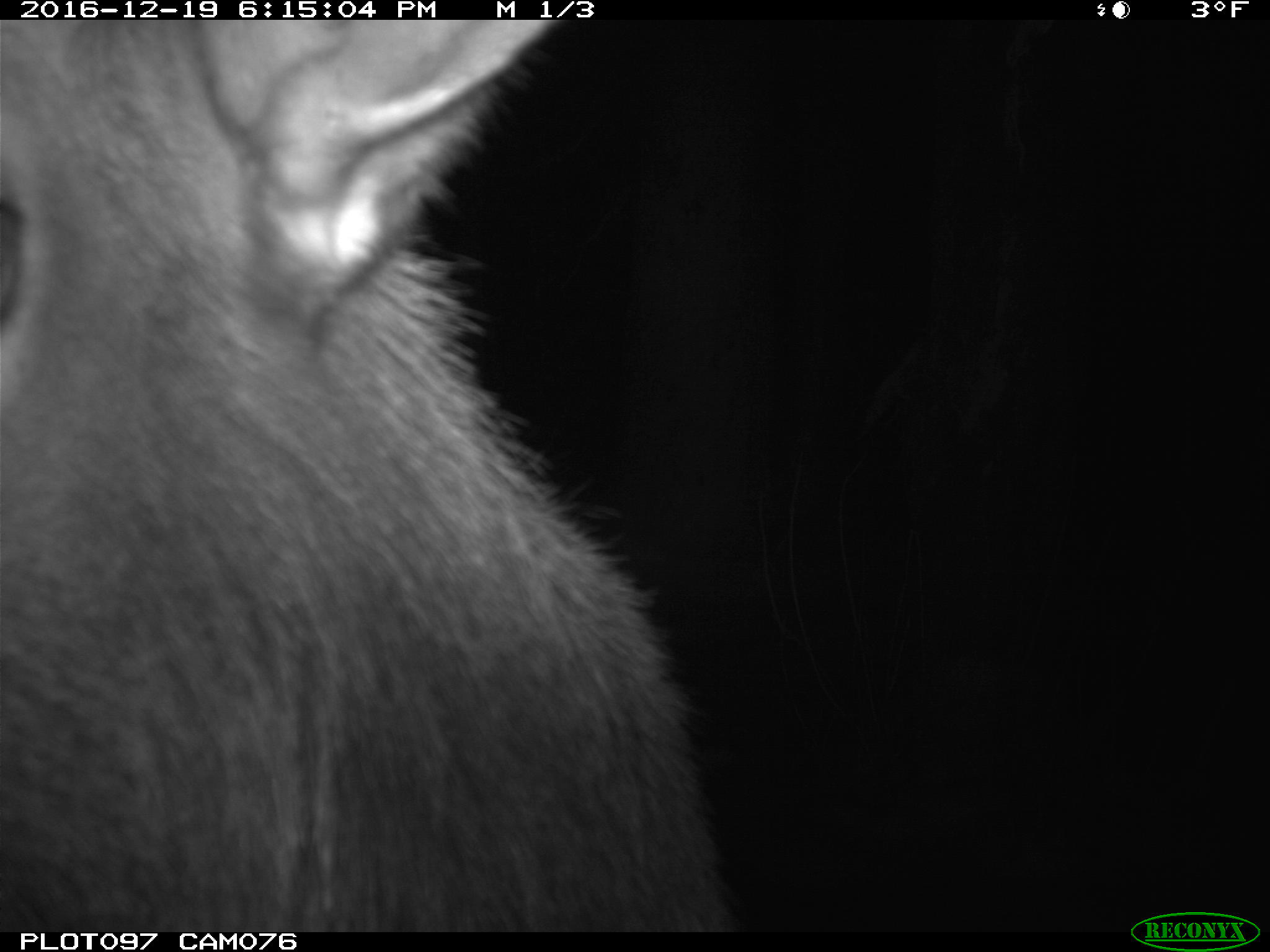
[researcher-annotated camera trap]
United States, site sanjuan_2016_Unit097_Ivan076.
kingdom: Animalia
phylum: Chordata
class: Mammalia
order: Artiodactyla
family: Cervidae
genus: Cervus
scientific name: Cervus elaphus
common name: red deer